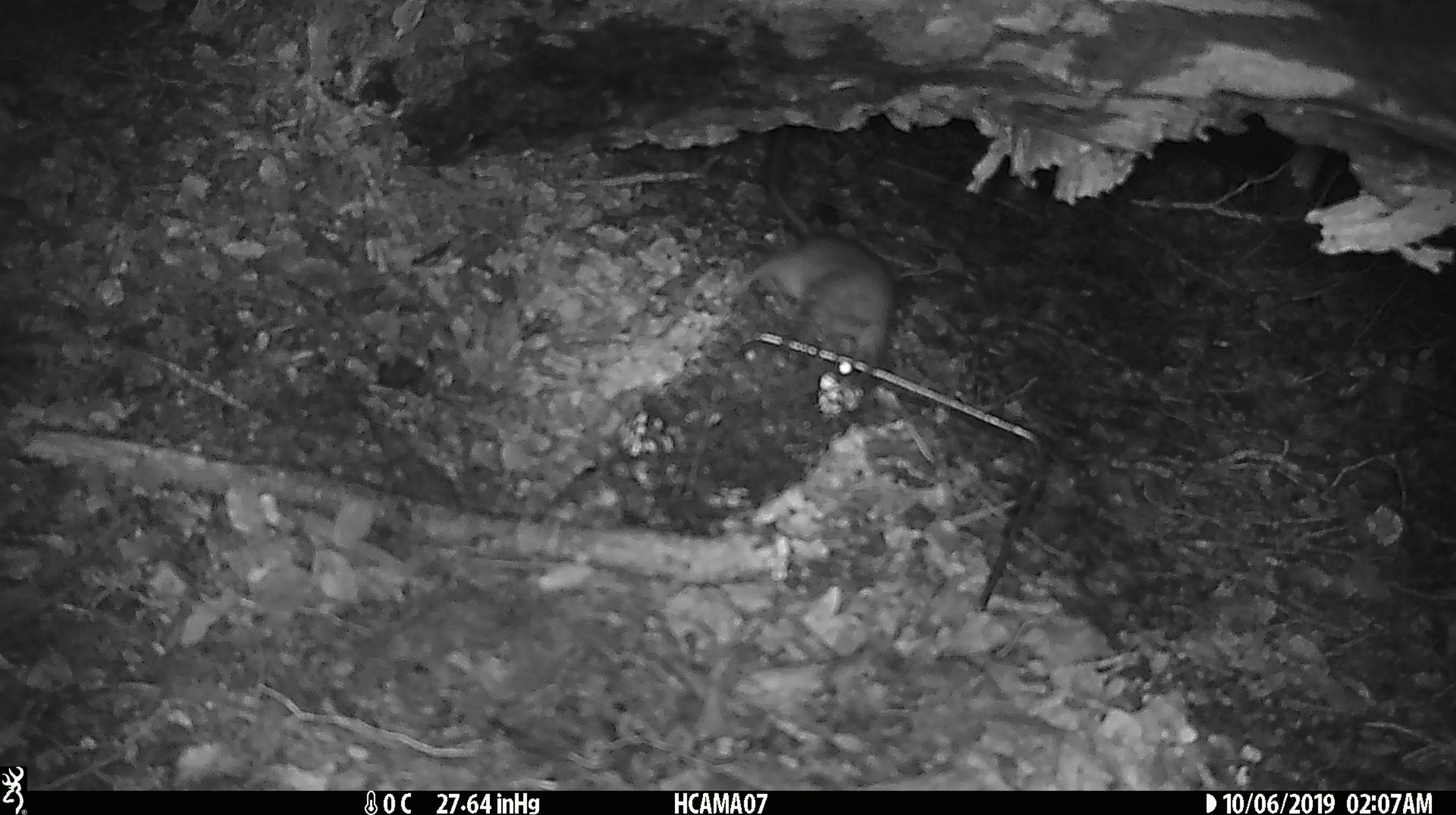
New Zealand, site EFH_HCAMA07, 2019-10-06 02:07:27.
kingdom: Animalia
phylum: Chordata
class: Mammalia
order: Rodentia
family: Muridae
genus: Rattus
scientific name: Rattus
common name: rat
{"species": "rat (Rattus)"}